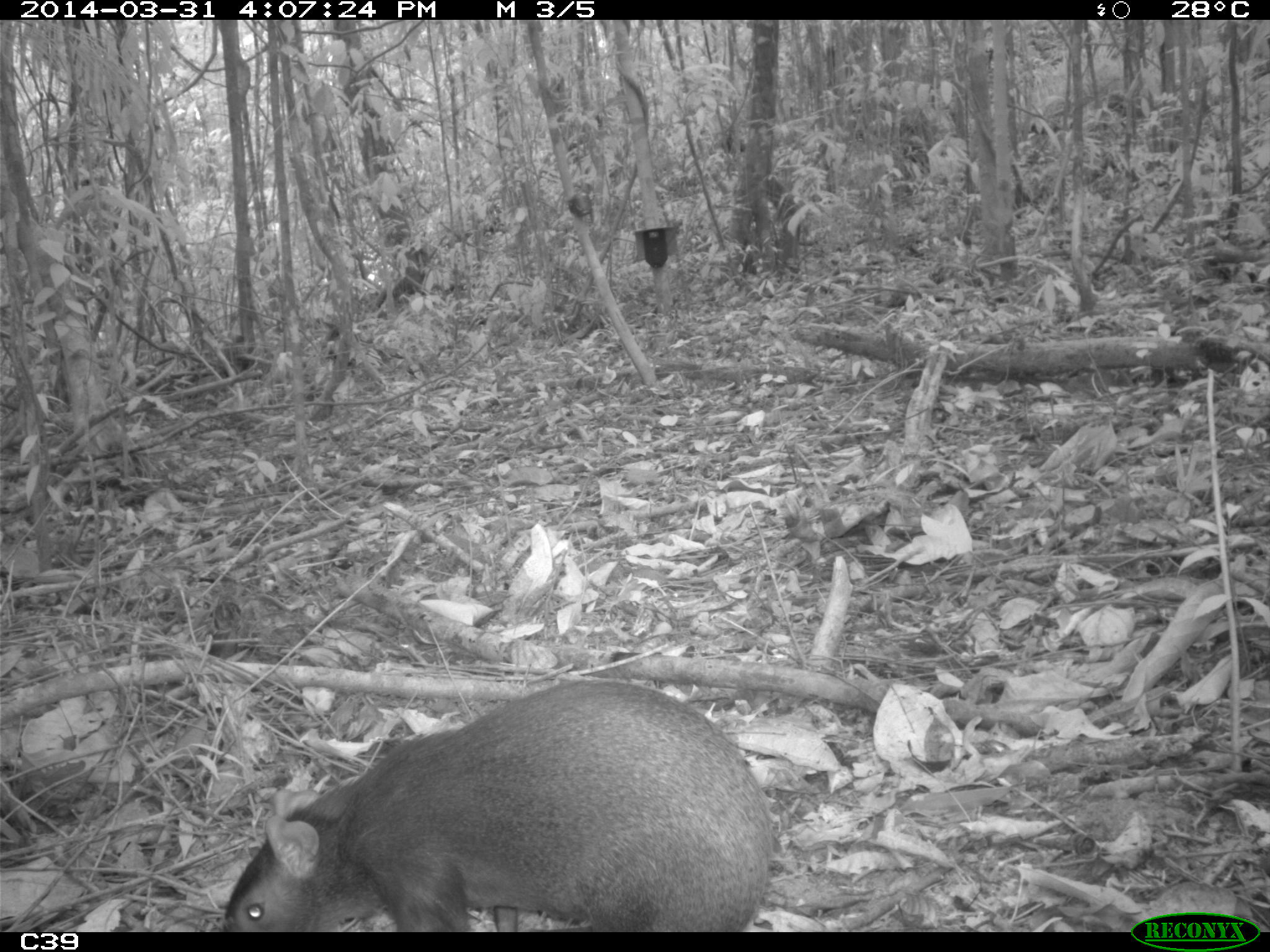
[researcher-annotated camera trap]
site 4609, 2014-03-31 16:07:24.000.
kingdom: Animalia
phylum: Chordata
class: Mammalia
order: Rodentia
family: Dasyproctidae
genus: Dasyprocta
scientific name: Dasyprocta leporina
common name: red-rumped agouti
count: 1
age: adult